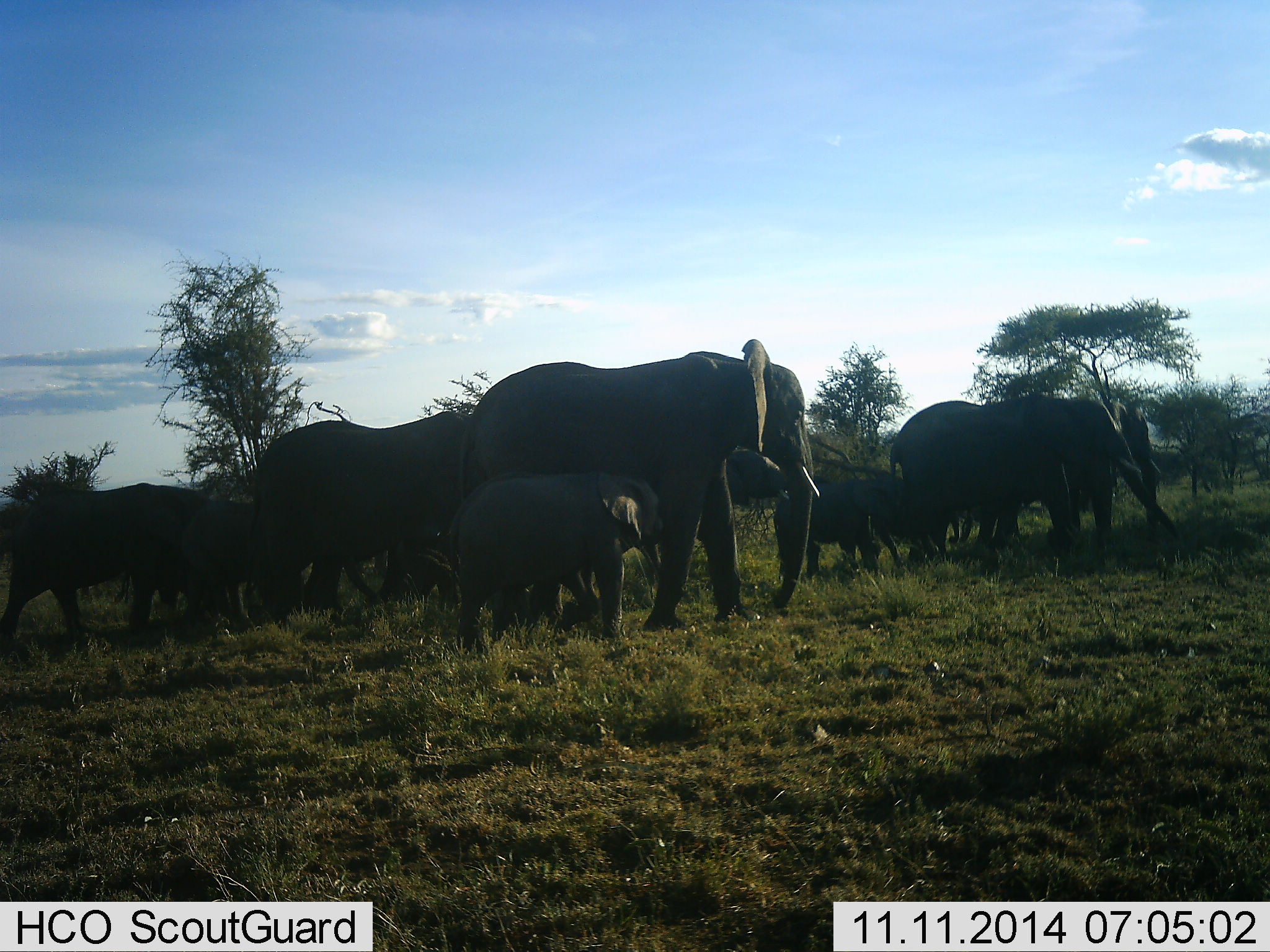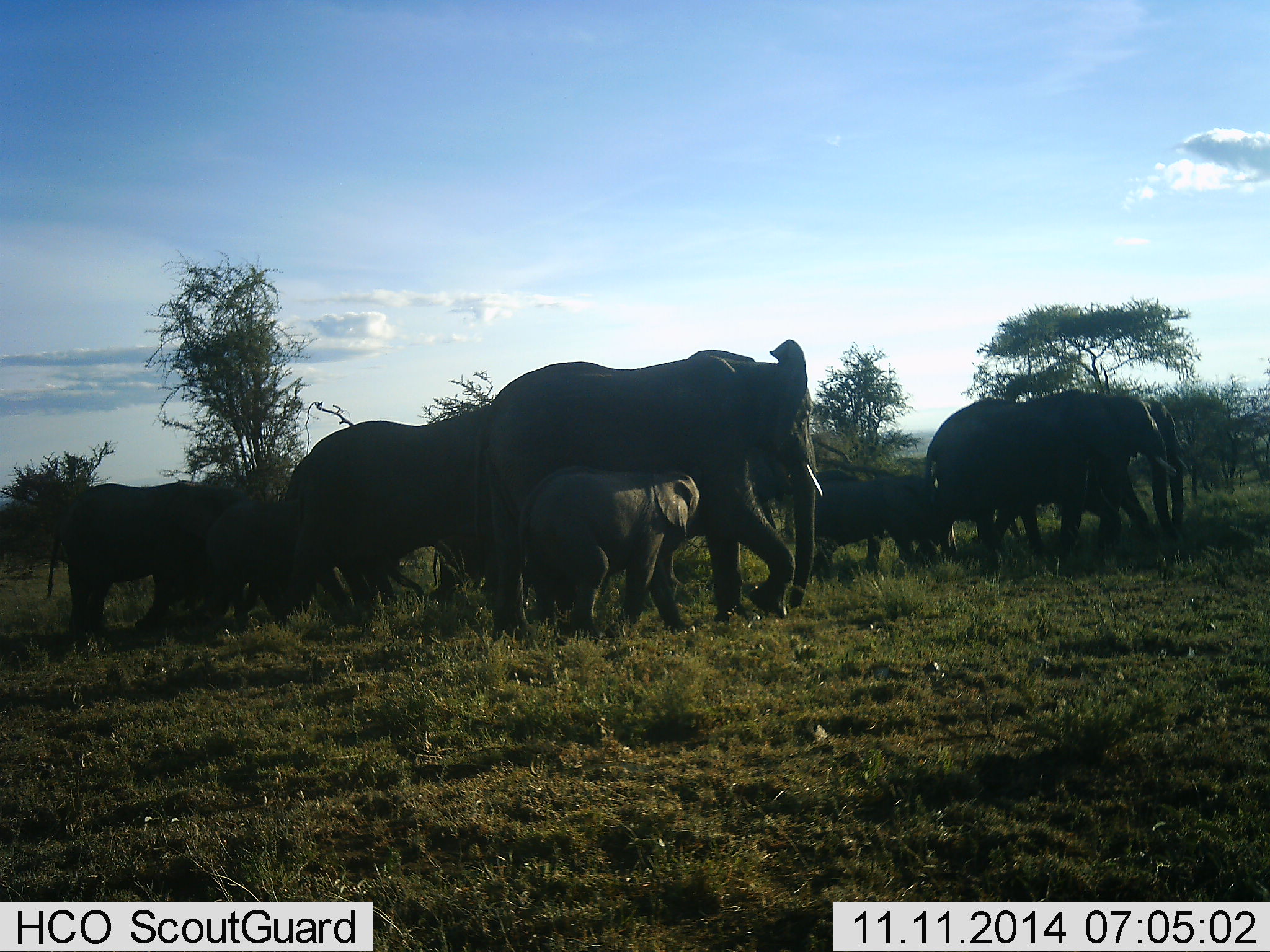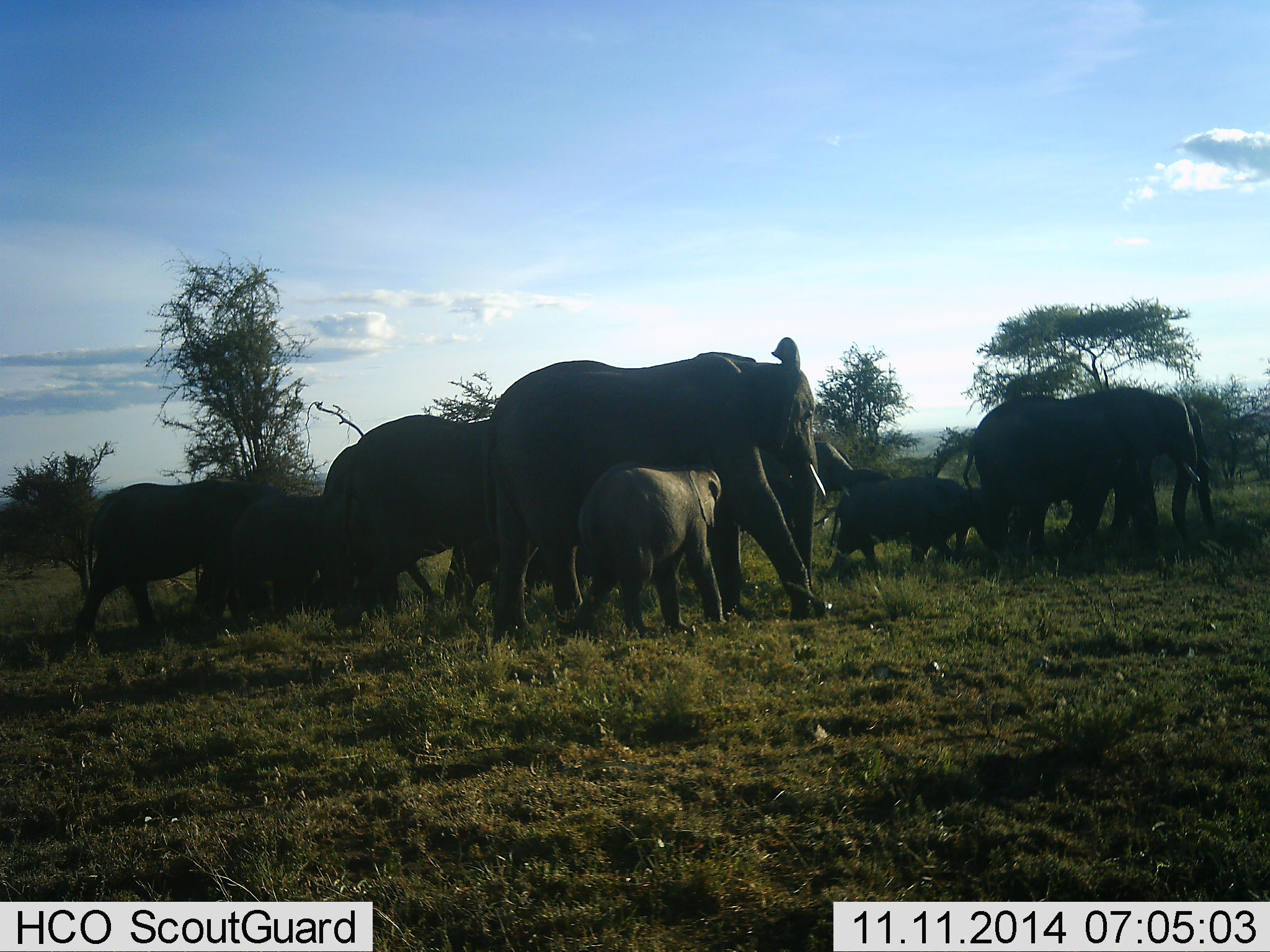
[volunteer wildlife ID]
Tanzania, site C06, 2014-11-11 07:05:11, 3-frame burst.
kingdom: Animalia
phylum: Chordata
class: Mammalia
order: Proboscidea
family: Elephantidae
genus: Loxodonta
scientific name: Loxodonta africana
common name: african bush elephant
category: elephant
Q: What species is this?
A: Elephant (african bush elephant) (Loxodonta africana).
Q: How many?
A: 9.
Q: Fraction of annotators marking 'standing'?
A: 10%.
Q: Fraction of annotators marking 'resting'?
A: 0%.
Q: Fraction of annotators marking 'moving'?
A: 100%.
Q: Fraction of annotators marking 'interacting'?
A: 20%.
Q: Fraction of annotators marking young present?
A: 80%.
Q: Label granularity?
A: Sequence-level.